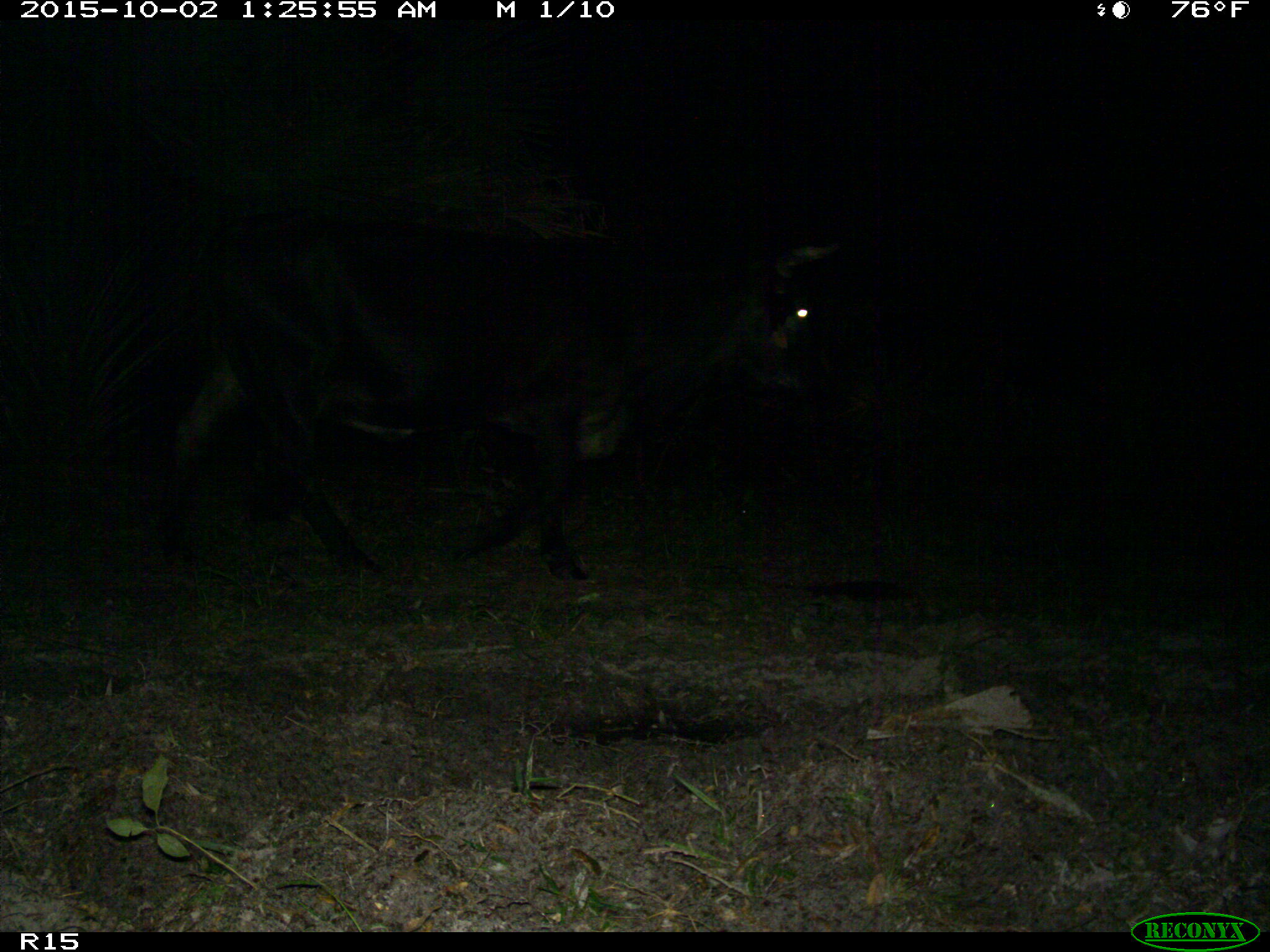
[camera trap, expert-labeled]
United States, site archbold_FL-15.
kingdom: Animalia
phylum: Chordata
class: Mammalia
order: Artiodactyla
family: Bovidae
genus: Bos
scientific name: Bos taurus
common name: domestic cow